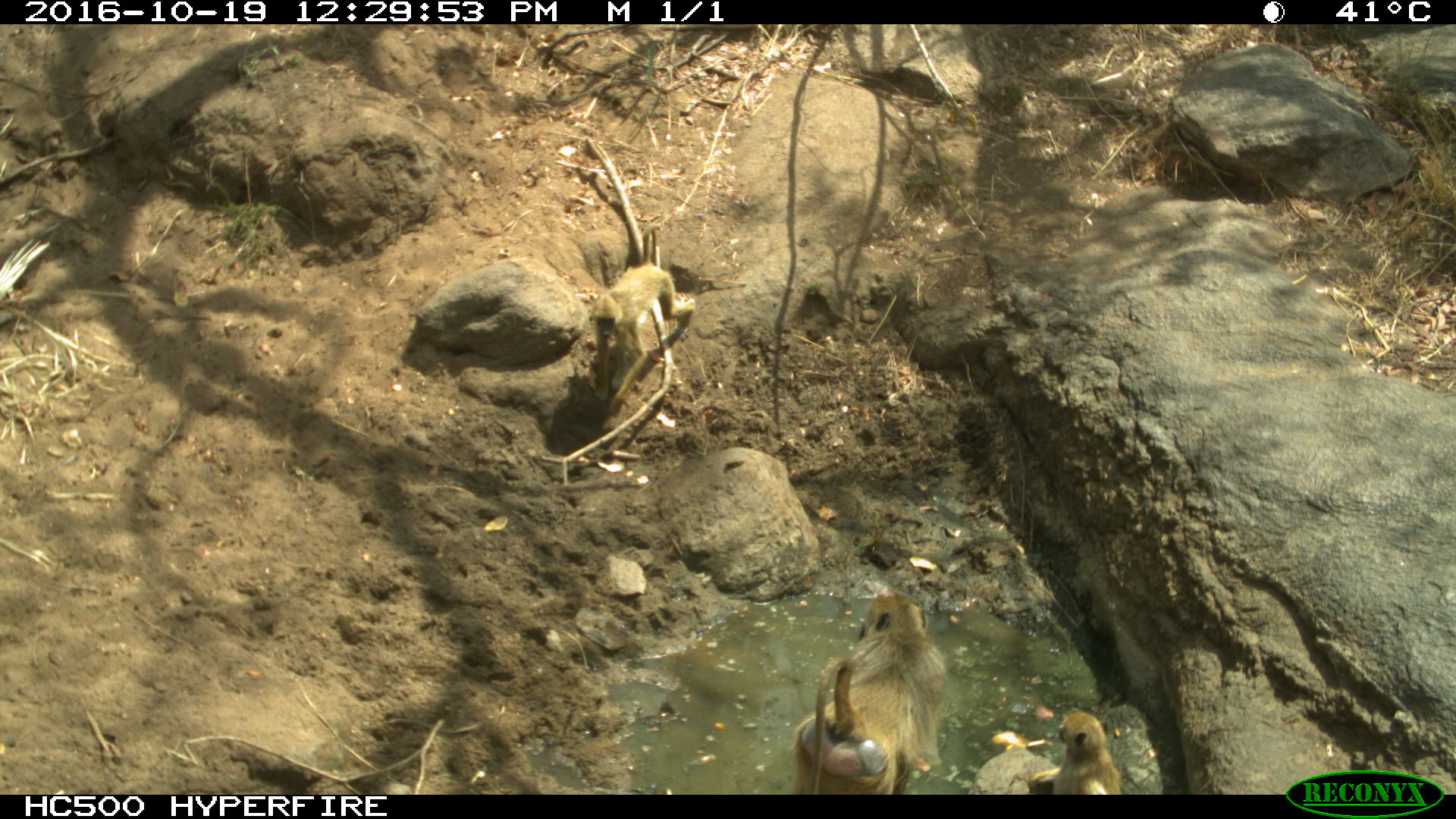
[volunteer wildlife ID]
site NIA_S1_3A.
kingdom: Animalia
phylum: Chordata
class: Mammalia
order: Primates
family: Cercopithecidae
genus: Papio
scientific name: Papio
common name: baboon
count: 3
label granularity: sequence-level